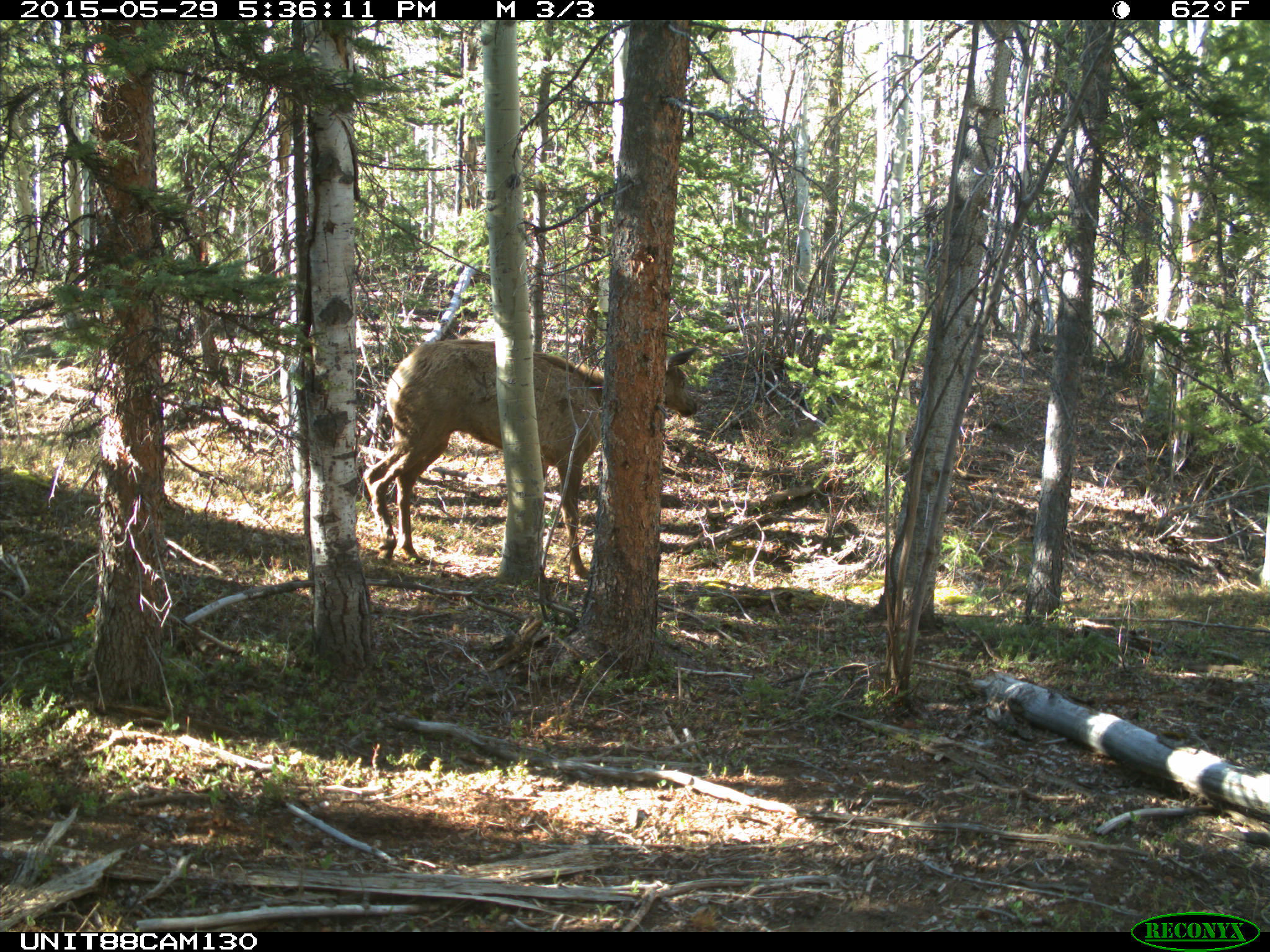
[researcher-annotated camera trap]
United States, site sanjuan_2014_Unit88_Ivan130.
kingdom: Animalia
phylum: Chordata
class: Mammalia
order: Artiodactyla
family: Cervidae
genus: Cervus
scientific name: Cervus elaphus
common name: red deer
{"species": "Cervus elaphus (red deer)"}